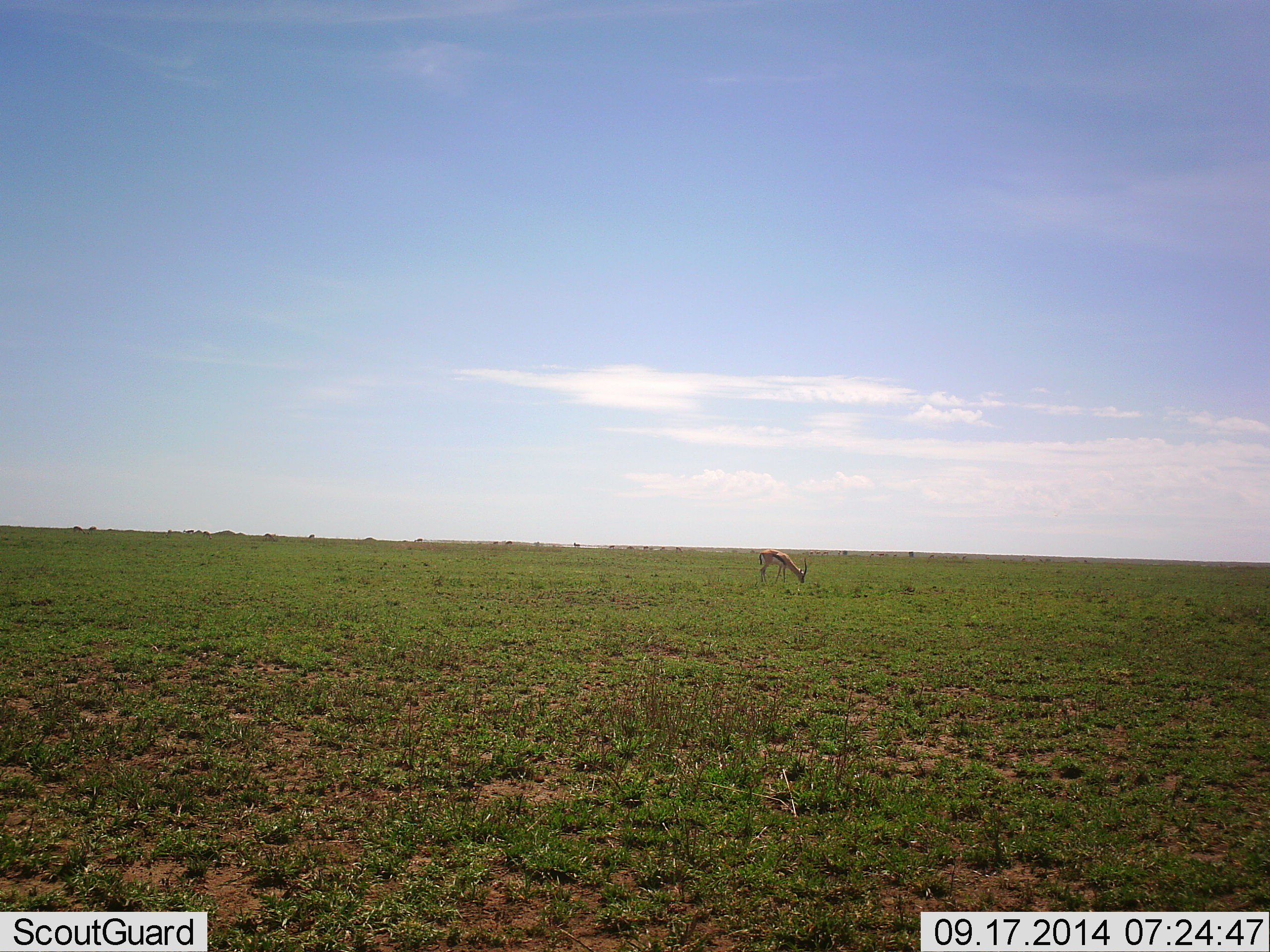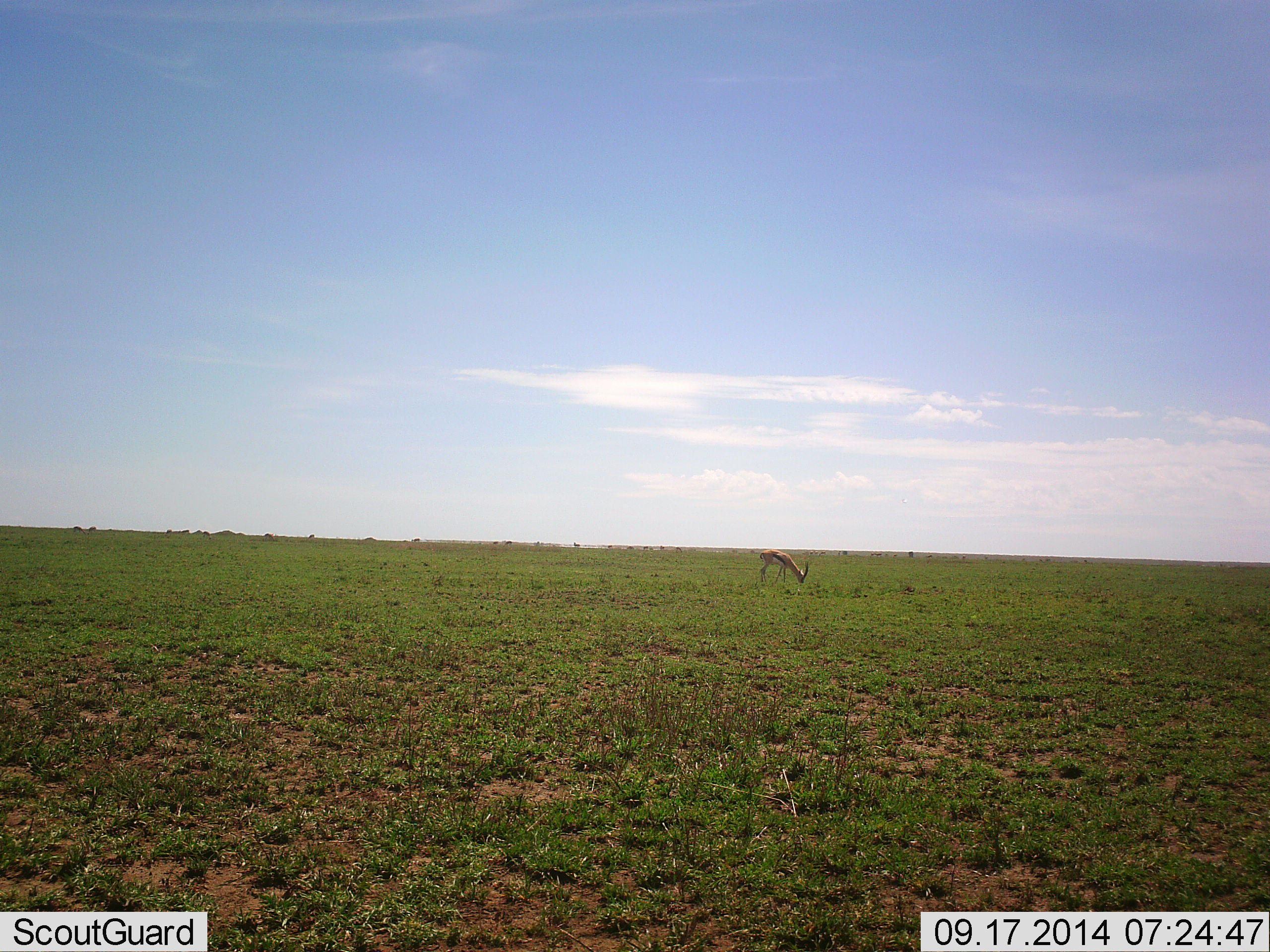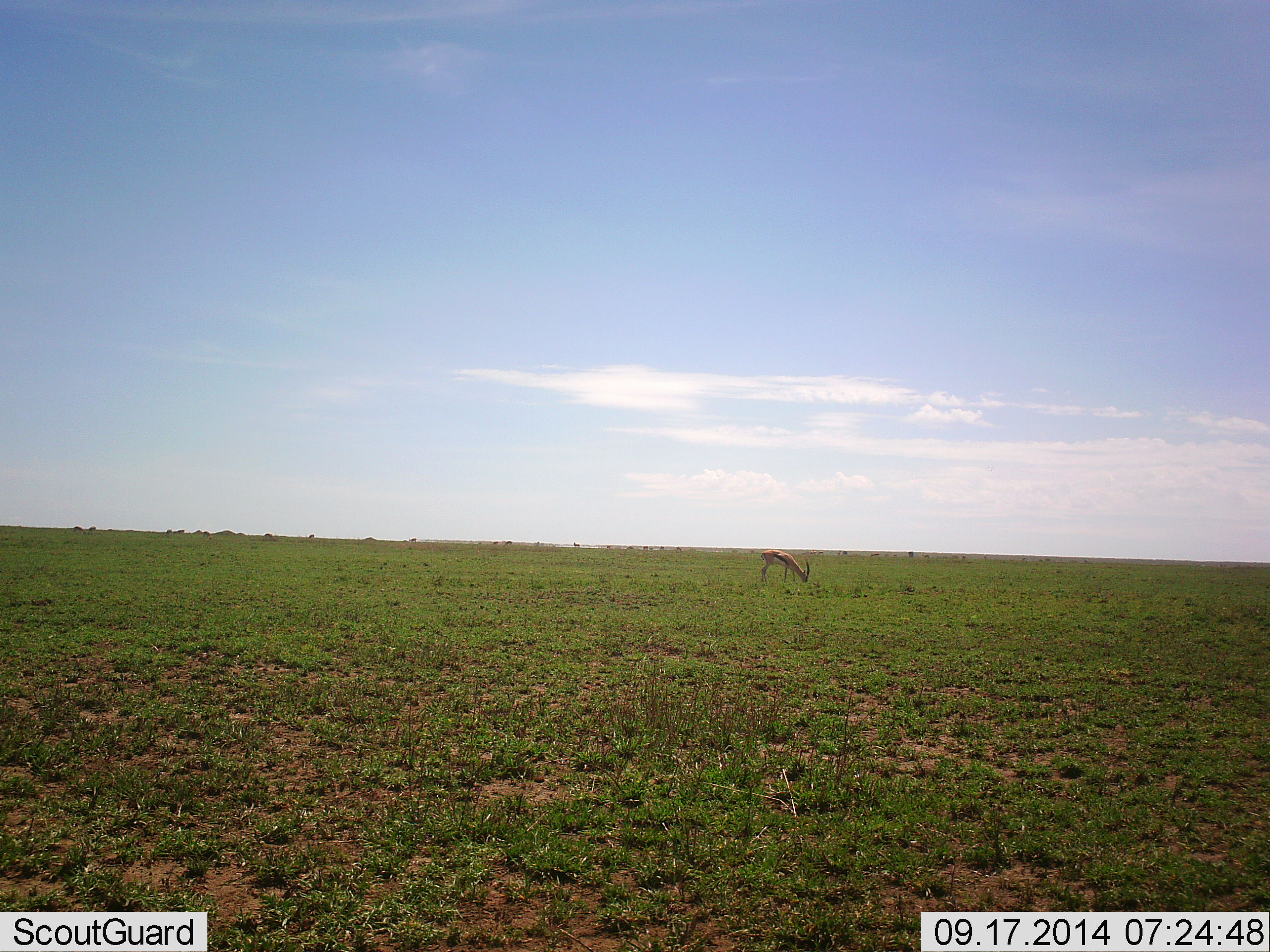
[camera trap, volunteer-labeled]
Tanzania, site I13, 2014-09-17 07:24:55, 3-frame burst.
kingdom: Animalia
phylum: Chordata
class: Mammalia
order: Artiodactyla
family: Bovidae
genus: Eudorcas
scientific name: Eudorcas thomsonii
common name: thomson's gazelle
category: gazellethomsons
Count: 1.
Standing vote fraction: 30%.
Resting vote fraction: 0%.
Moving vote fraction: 10%.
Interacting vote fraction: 0%.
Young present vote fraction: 0%.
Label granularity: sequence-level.